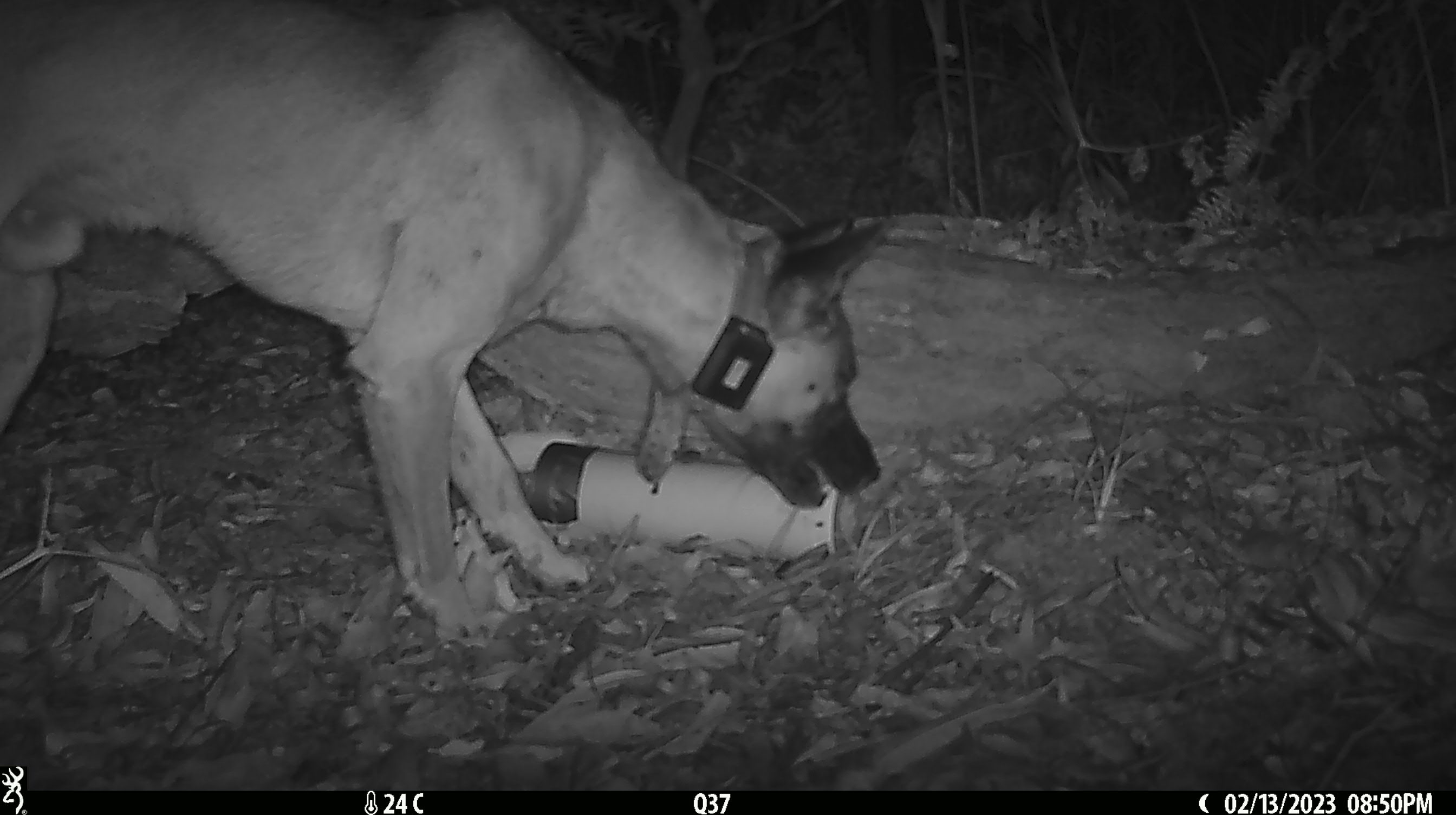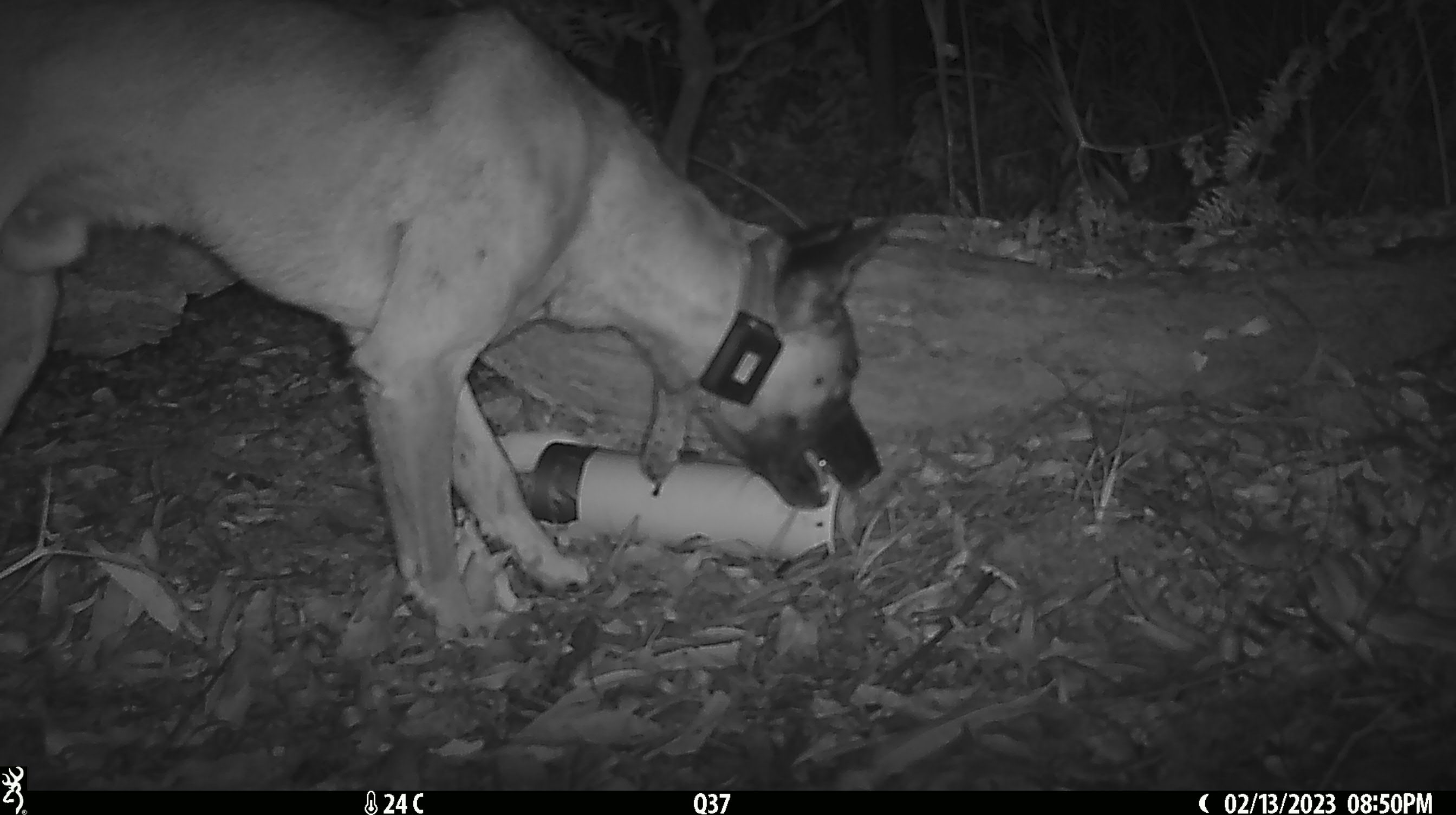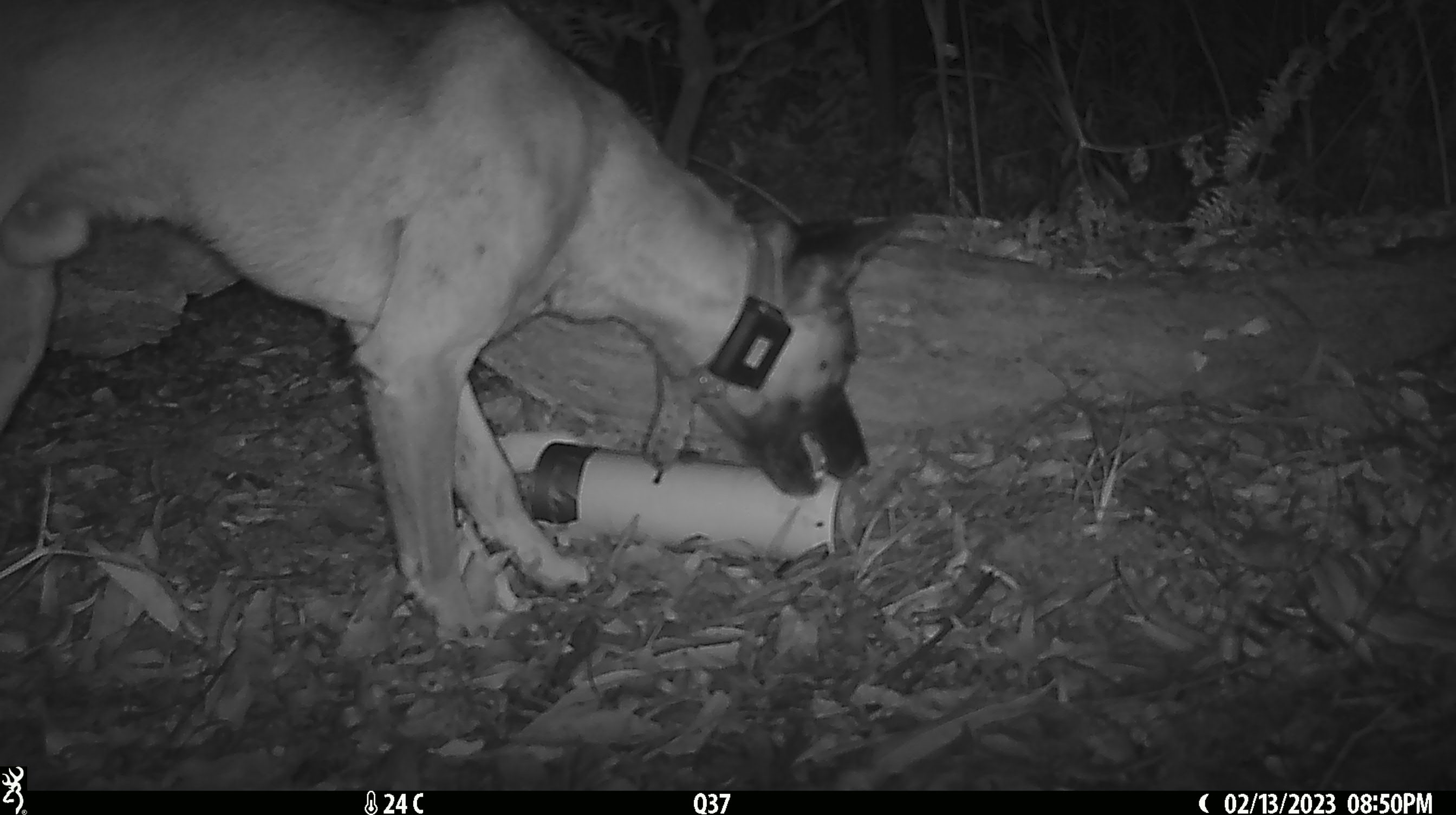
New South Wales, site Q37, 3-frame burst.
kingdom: Animalia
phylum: Chordata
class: Mammalia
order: Carnivora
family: Canidae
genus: Canis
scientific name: Canis familiaris dingo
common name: dingo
Dingo (Canis familiaris dingo).